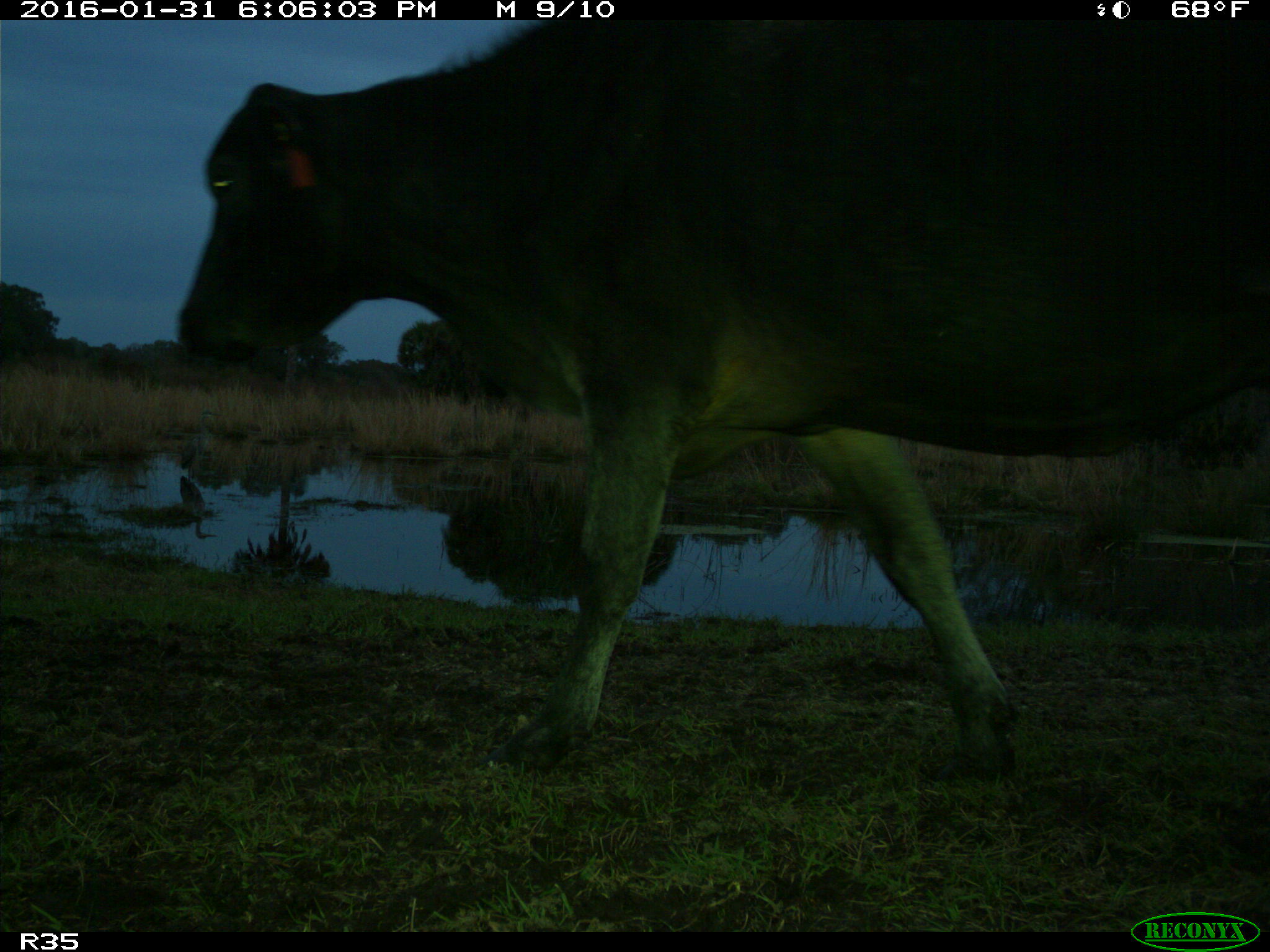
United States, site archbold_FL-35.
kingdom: Animalia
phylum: Chordata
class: Mammalia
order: Artiodactyla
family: Bovidae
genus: Bos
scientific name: Bos taurus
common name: domestic cow